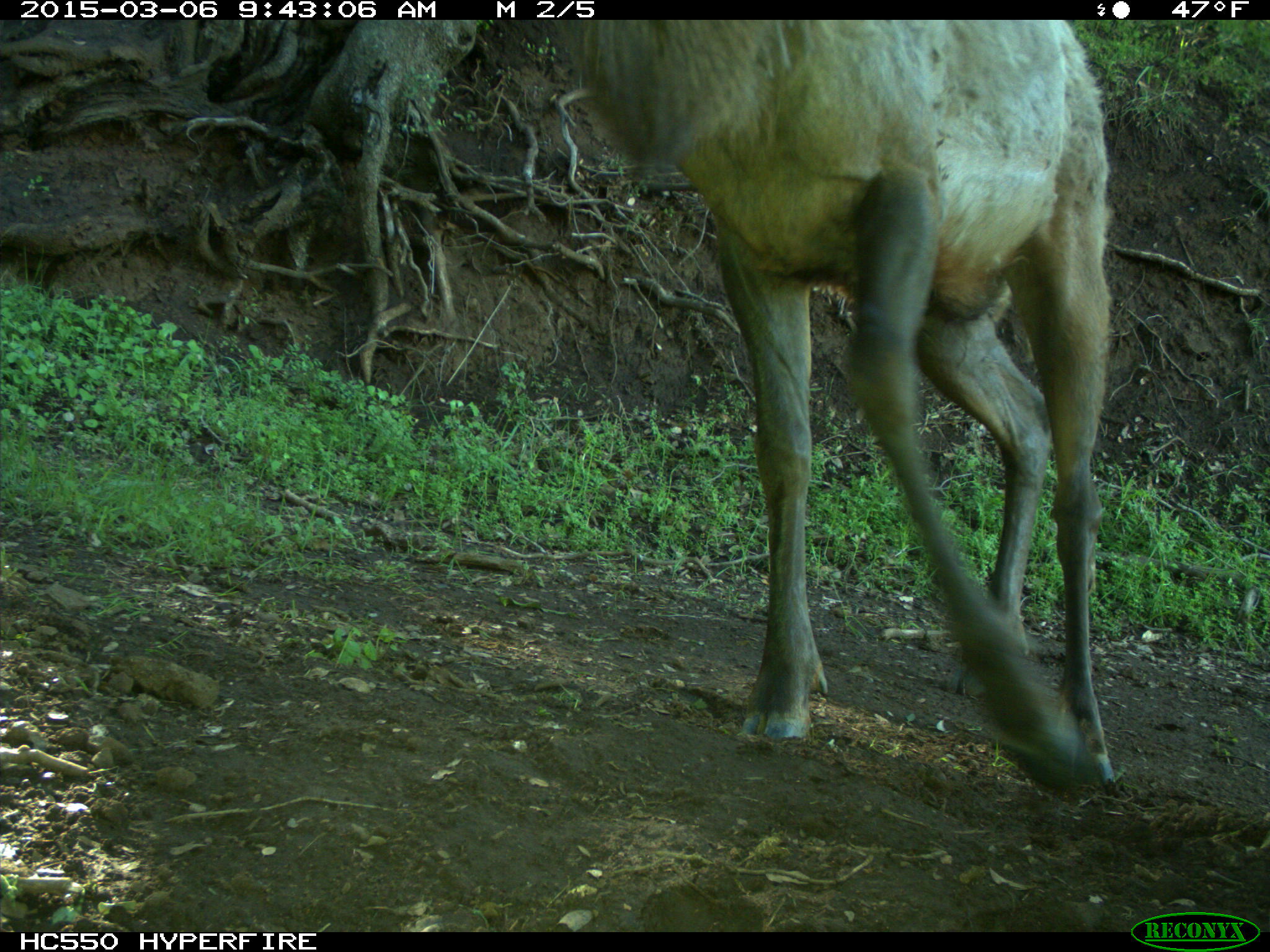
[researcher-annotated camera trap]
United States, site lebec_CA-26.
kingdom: Animalia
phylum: Chordata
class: Mammalia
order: Artiodactyla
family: Cervidae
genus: Cervus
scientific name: Cervus canadensis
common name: elk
Cervus canadensis (elk).